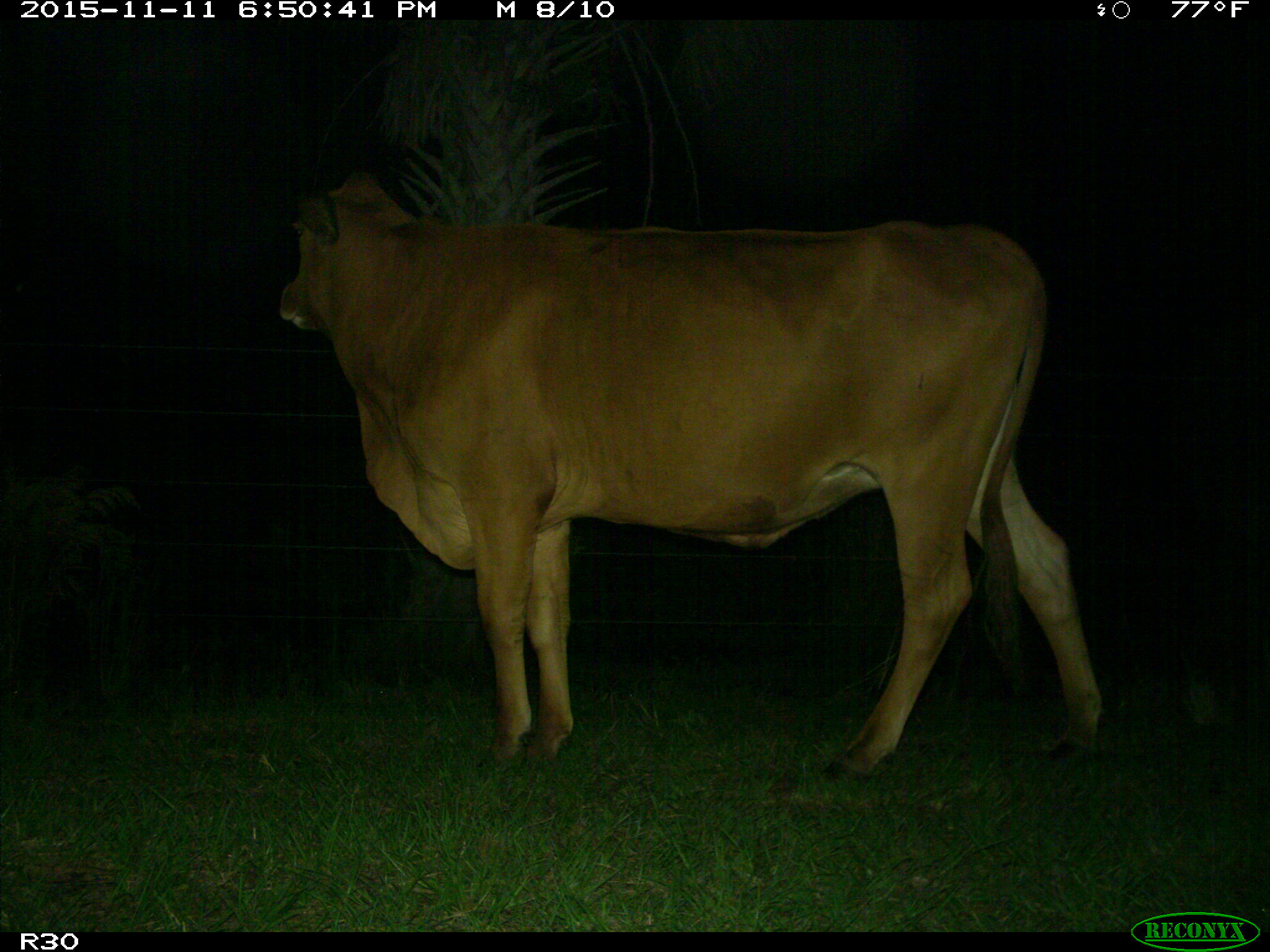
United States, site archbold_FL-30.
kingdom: Animalia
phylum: Chordata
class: Mammalia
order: Artiodactyla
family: Bovidae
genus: Bos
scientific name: Bos taurus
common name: domestic cow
Bos taurus (domestic cow).